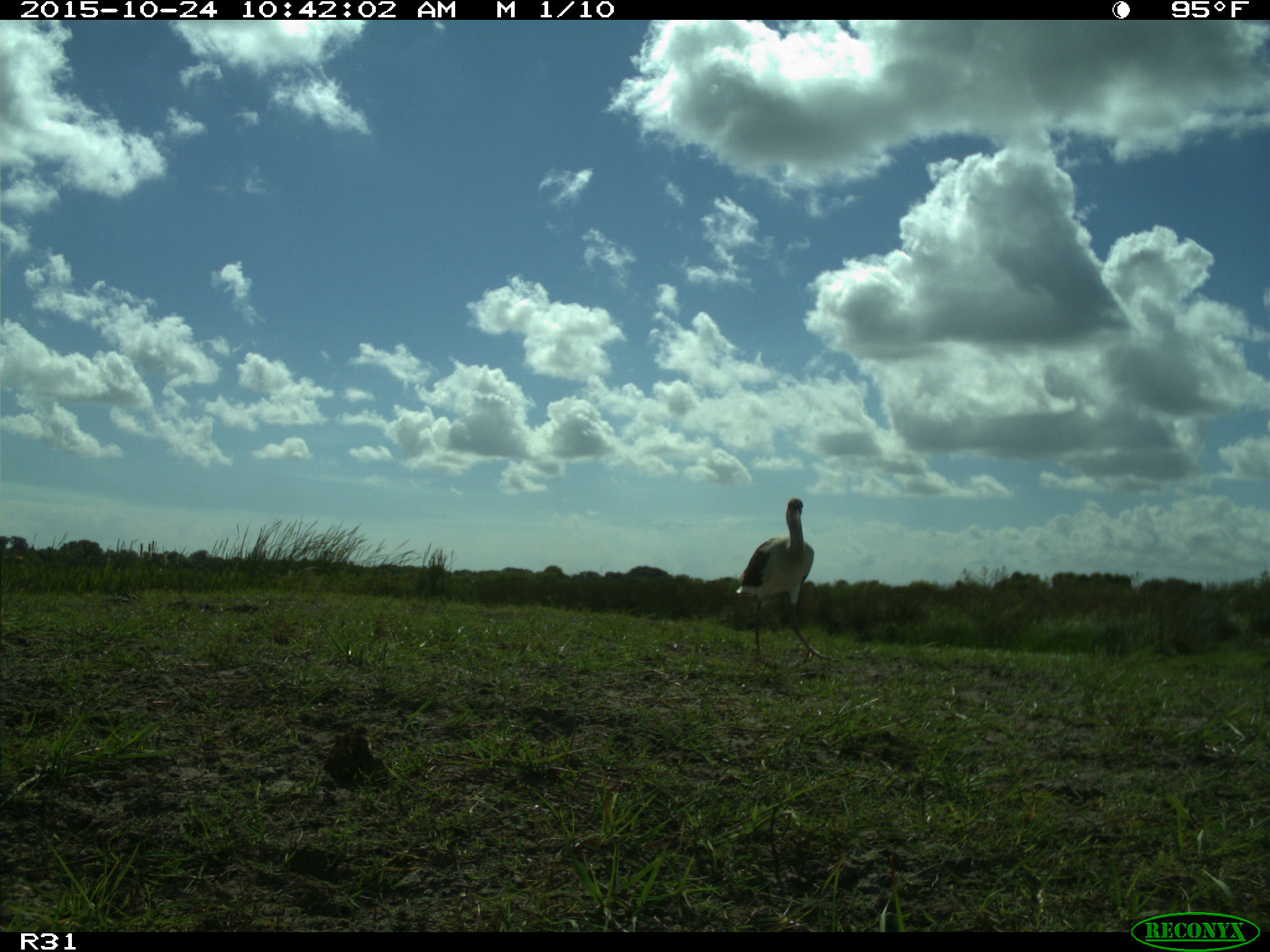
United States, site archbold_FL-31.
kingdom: Animalia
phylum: Chordata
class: Aves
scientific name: Aves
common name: birds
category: unidentified bird